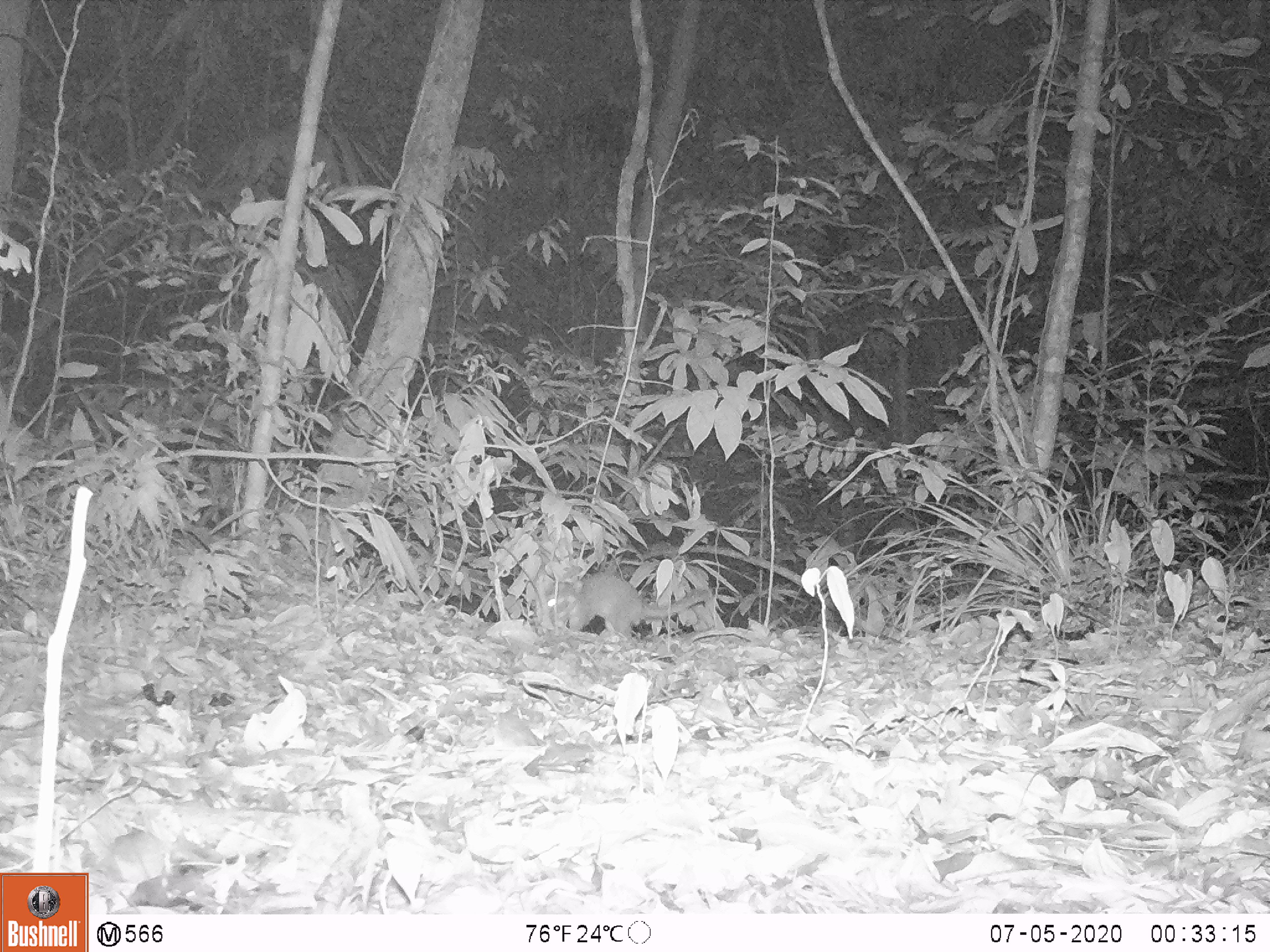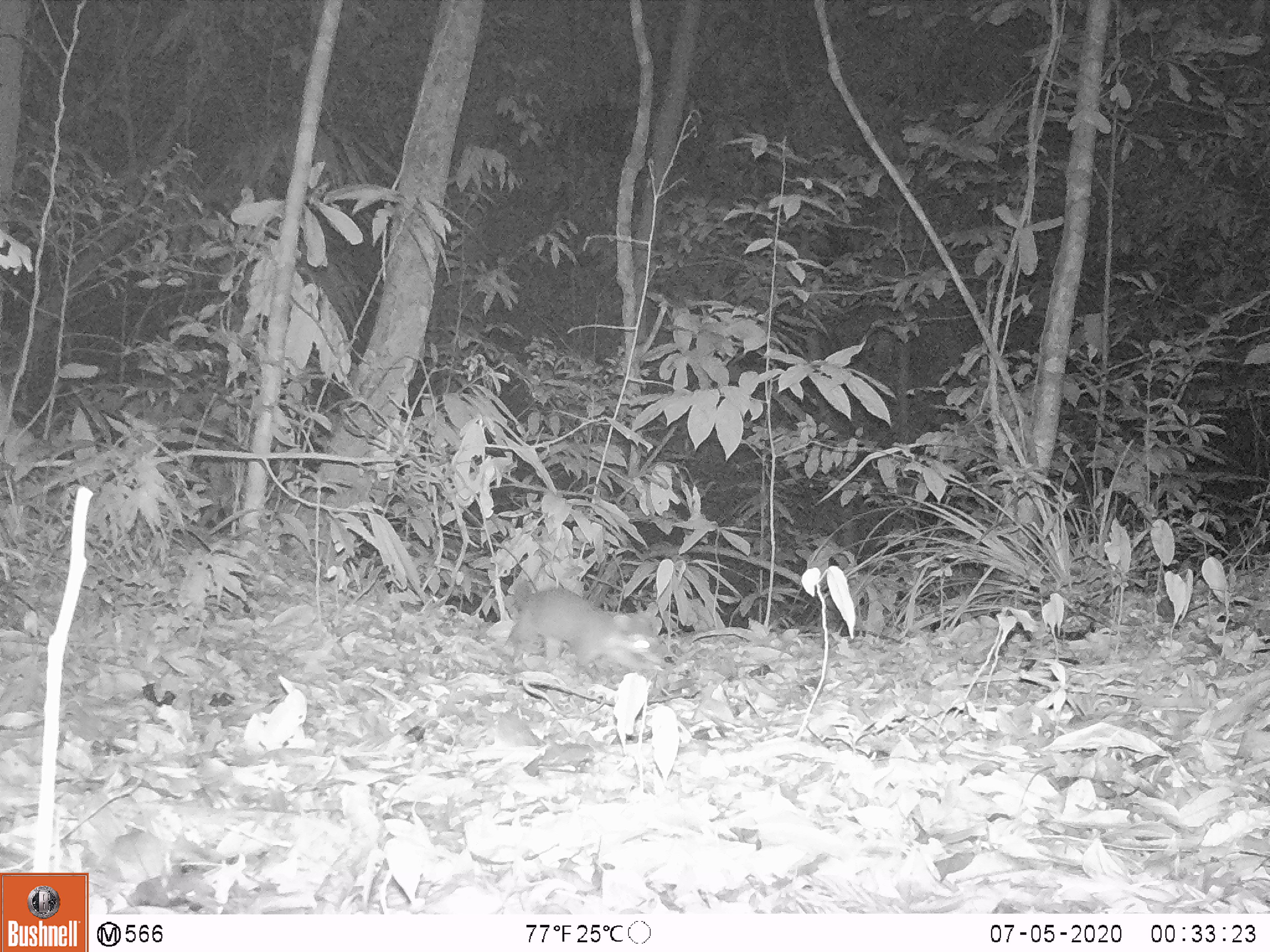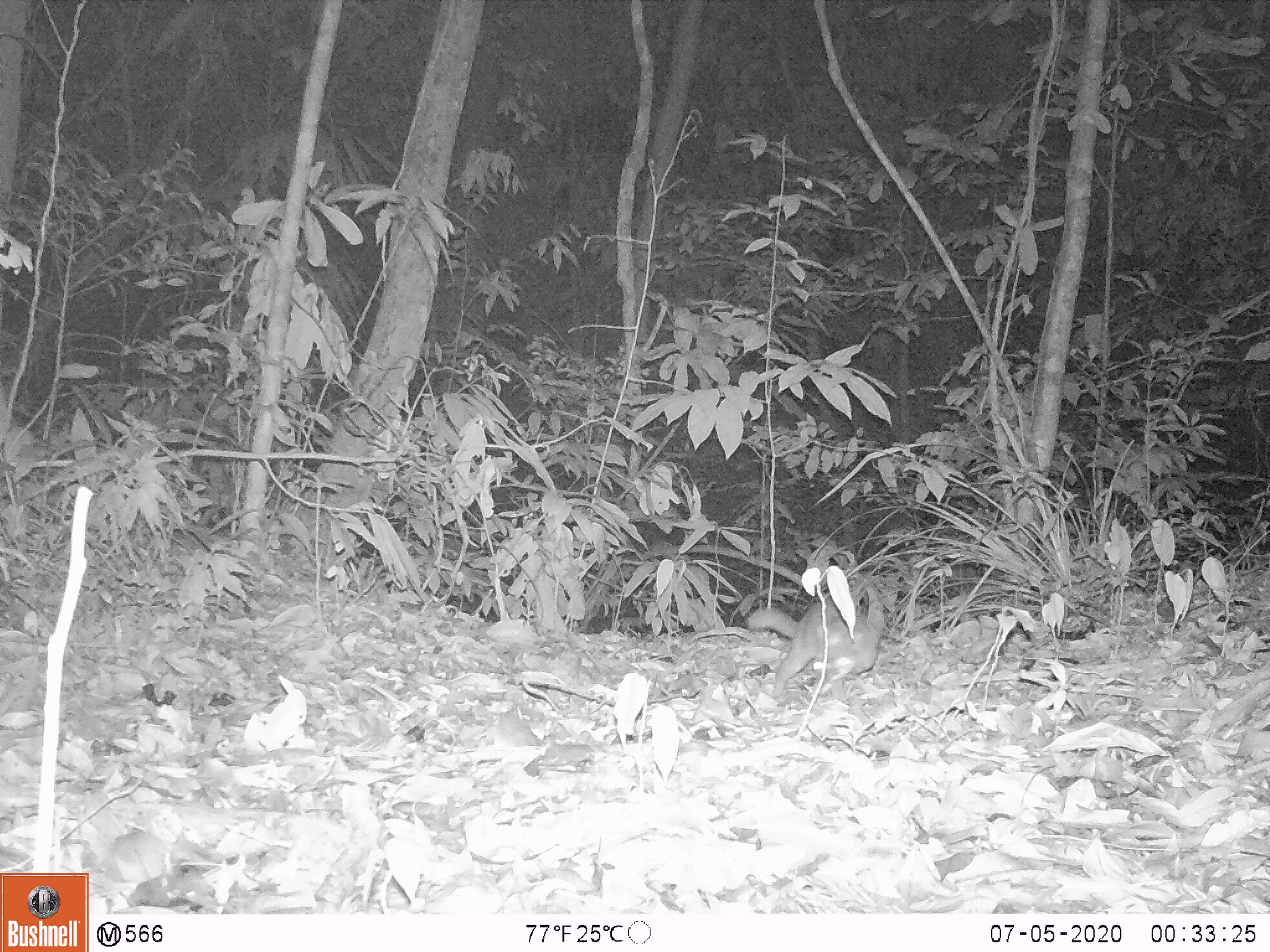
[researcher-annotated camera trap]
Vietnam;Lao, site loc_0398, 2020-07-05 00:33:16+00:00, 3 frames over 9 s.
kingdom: Animalia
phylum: Chordata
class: Mammalia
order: Carnivora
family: Mustelidae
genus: Melogale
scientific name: Melogale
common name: ferret badger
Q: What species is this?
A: Ferret badger (Melogale).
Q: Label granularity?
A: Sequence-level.